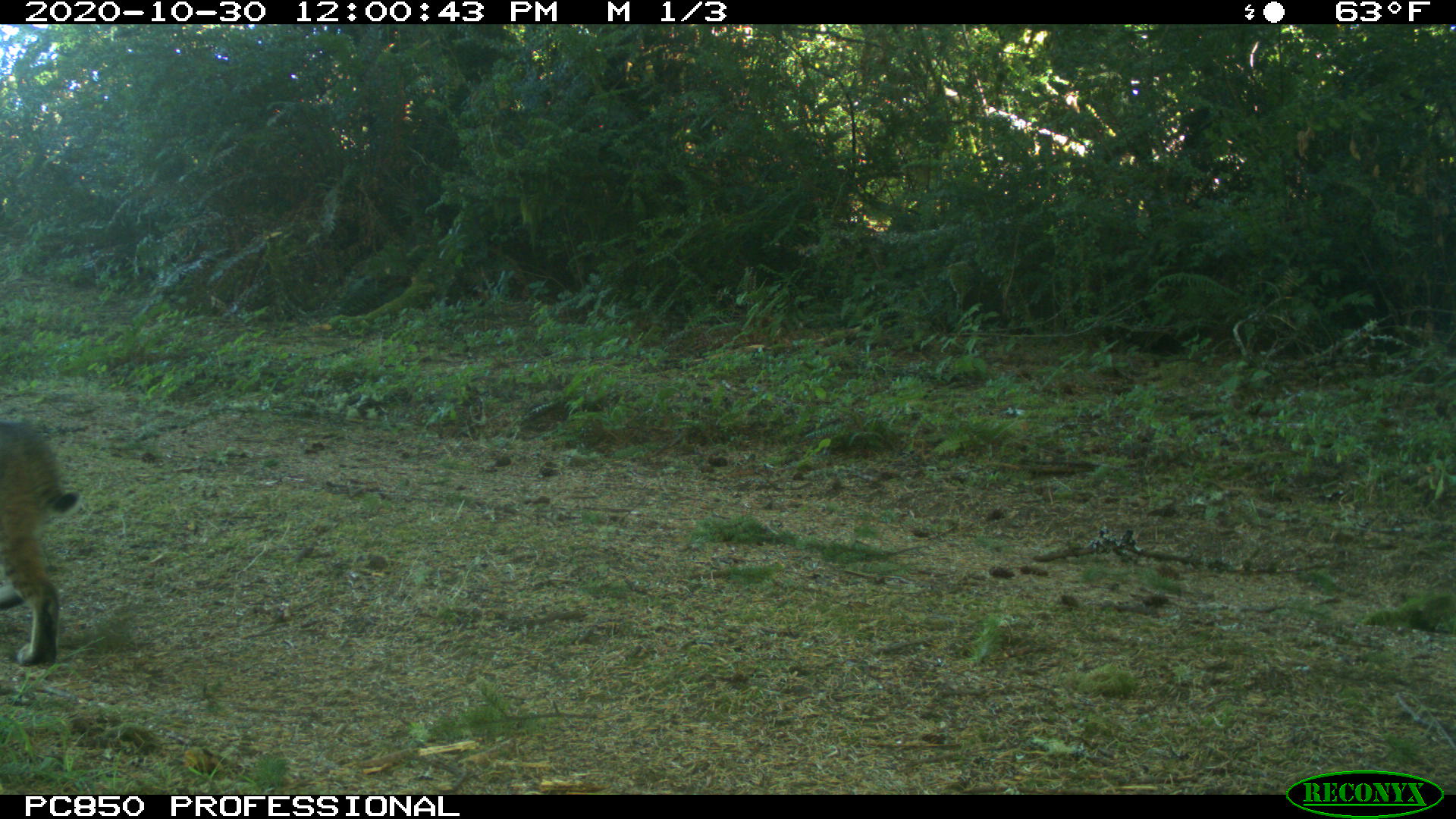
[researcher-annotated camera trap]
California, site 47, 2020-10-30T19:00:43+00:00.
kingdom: Animalia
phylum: Chordata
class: Mammalia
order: Carnivora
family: Felidae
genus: Lynx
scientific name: Lynx rufus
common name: bobcat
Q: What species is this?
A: Bobcat (Lynx rufus).